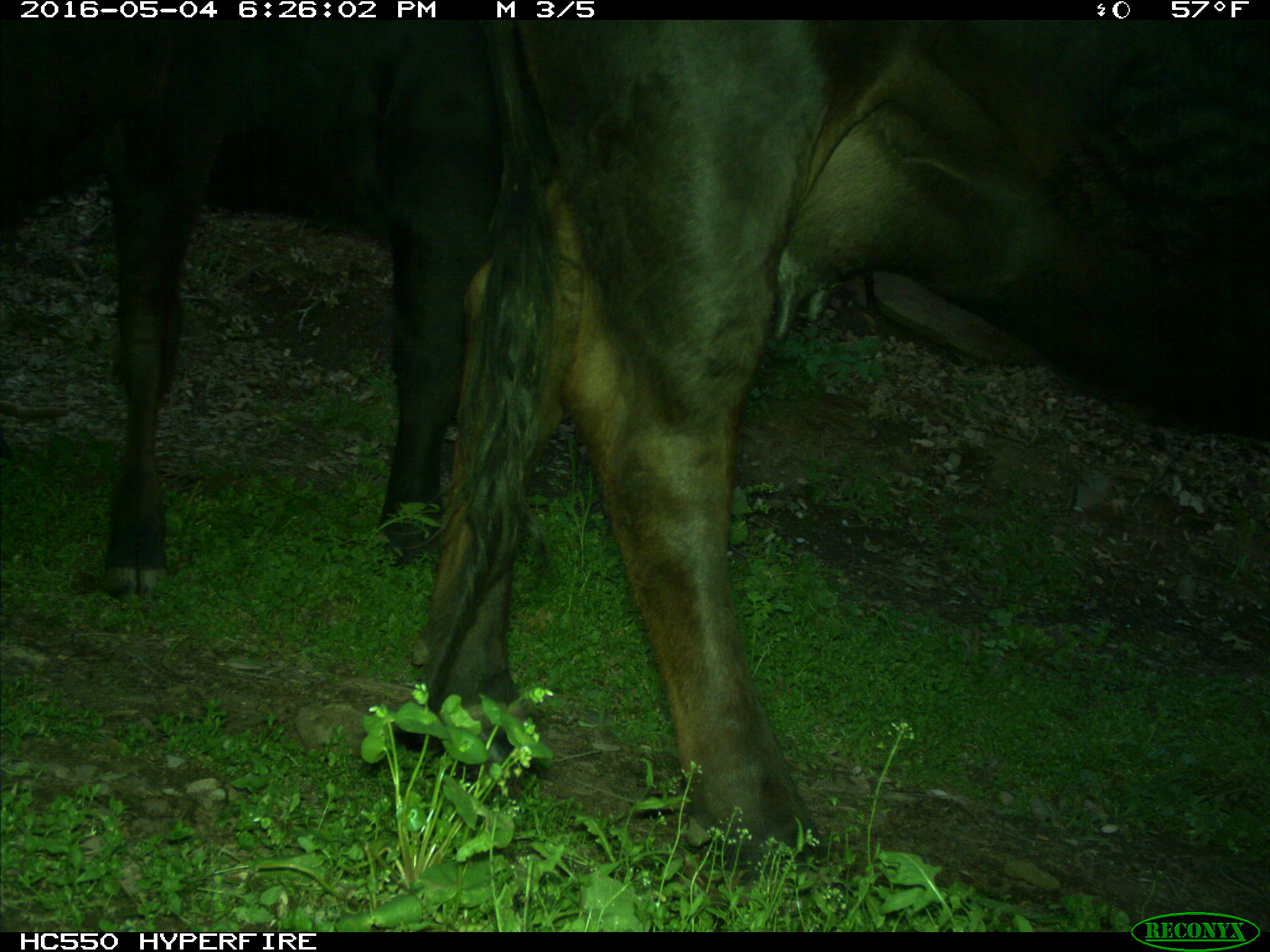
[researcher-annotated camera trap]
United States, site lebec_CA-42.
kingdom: Animalia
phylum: Chordata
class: Mammalia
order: Artiodactyla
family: Bovidae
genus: Bos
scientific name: Bos taurus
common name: domestic cow